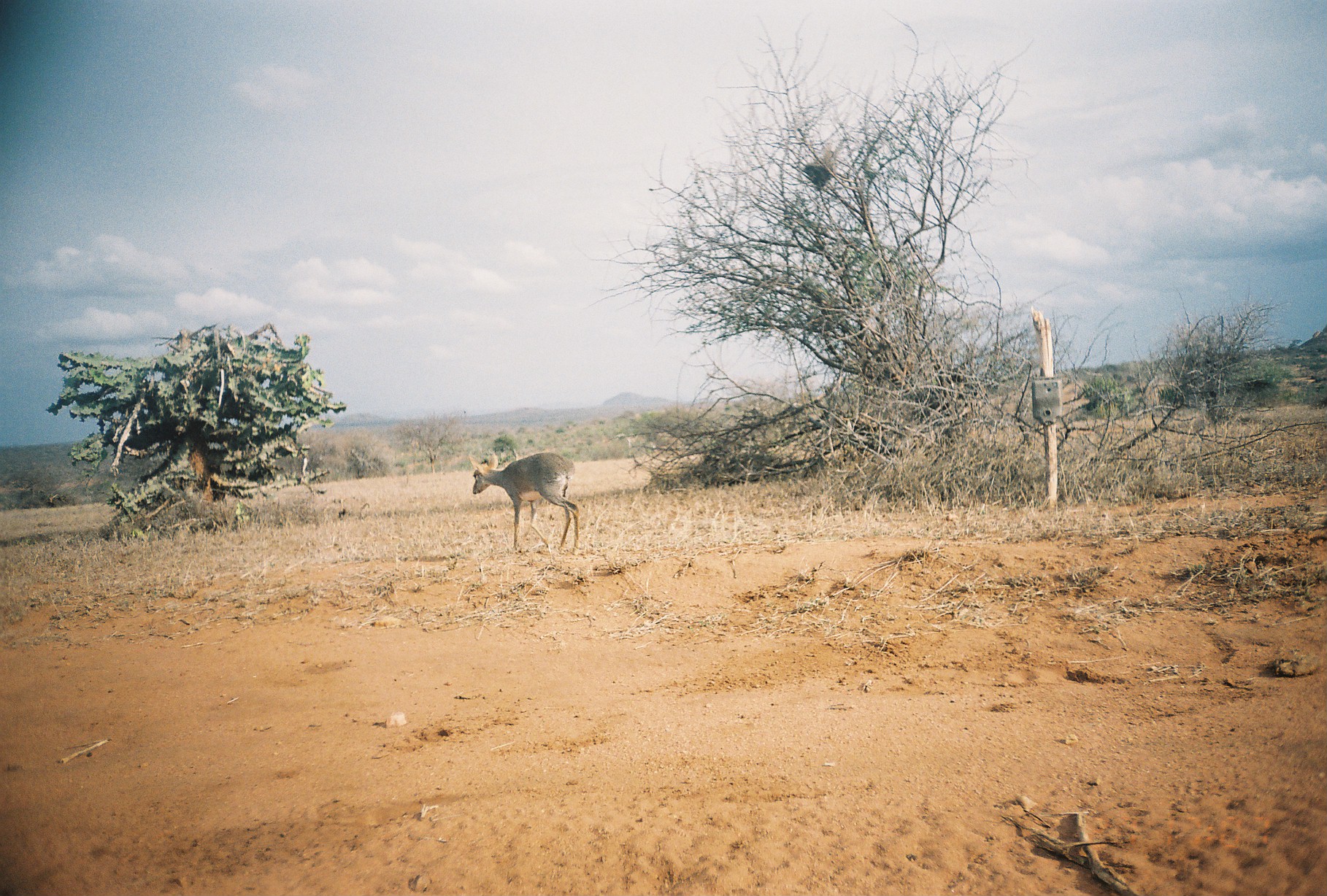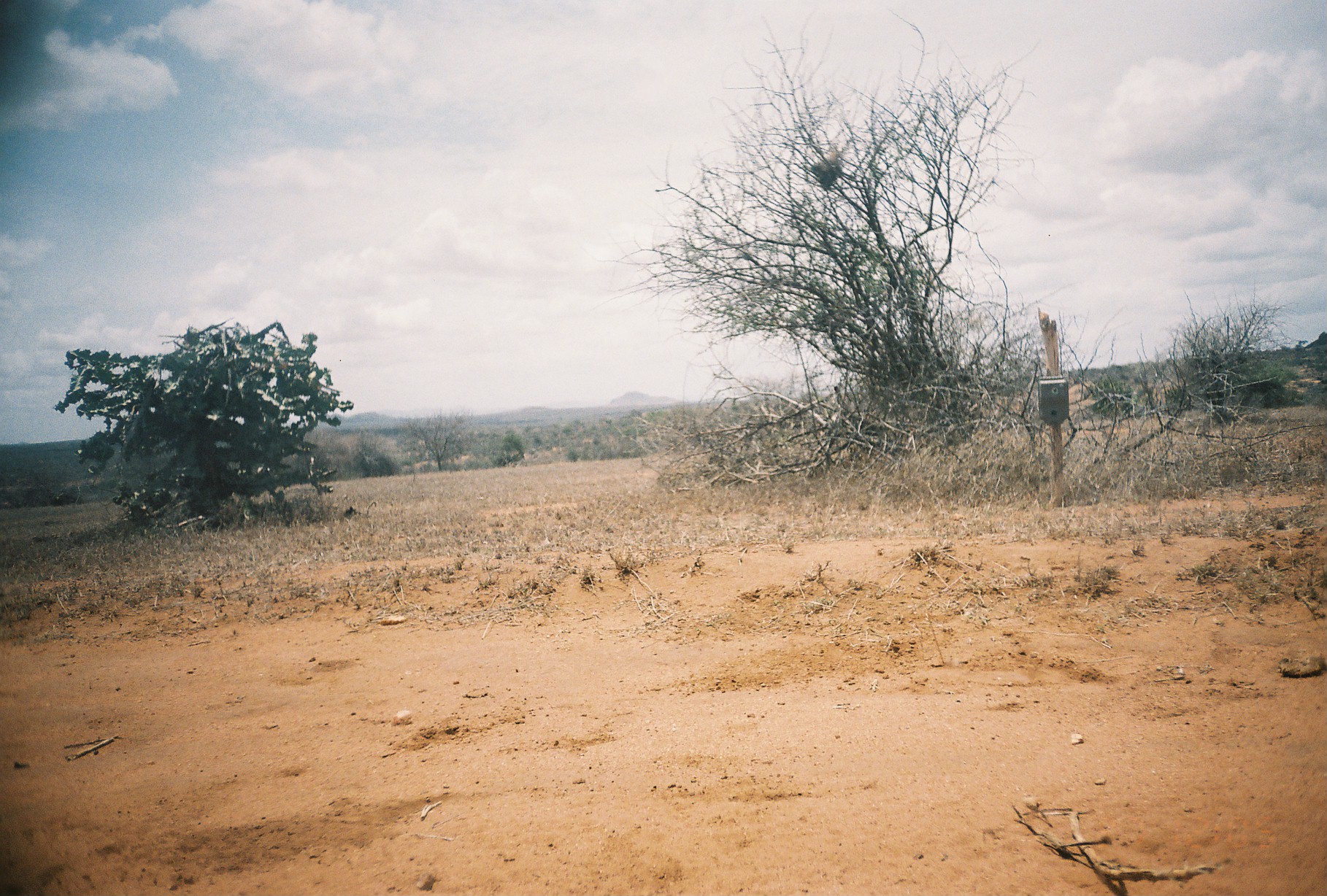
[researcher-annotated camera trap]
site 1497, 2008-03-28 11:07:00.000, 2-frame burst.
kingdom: Animalia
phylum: Chordata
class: Mammalia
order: Artiodactyla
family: Bovidae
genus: Madoqua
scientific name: Madoqua guentheri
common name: günther's dik-dik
Madoqua guentheri (günther's dik-dik), count 1.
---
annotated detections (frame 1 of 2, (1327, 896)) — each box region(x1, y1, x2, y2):
madoqua guentheri: region(468, 452, 581, 555)